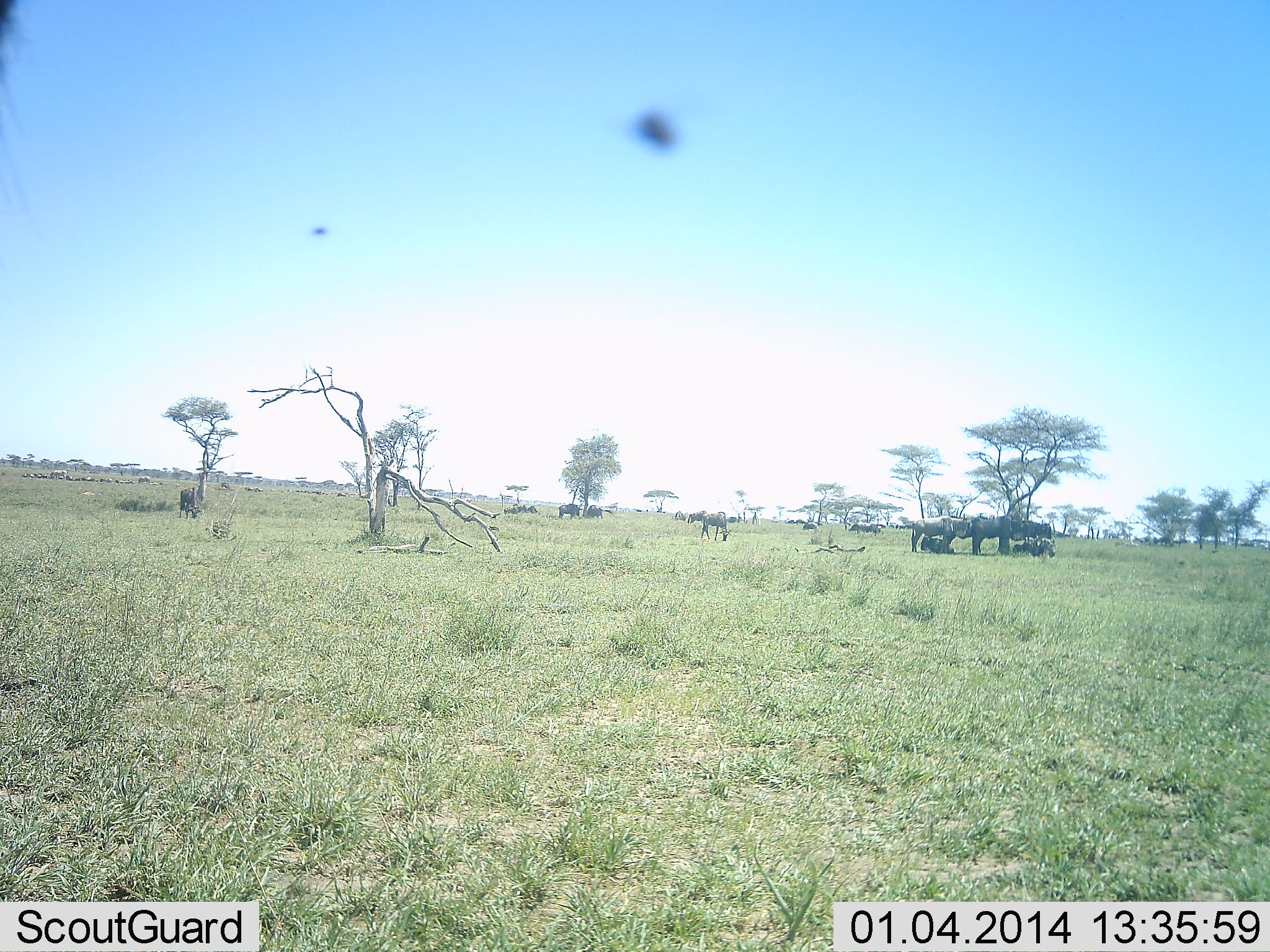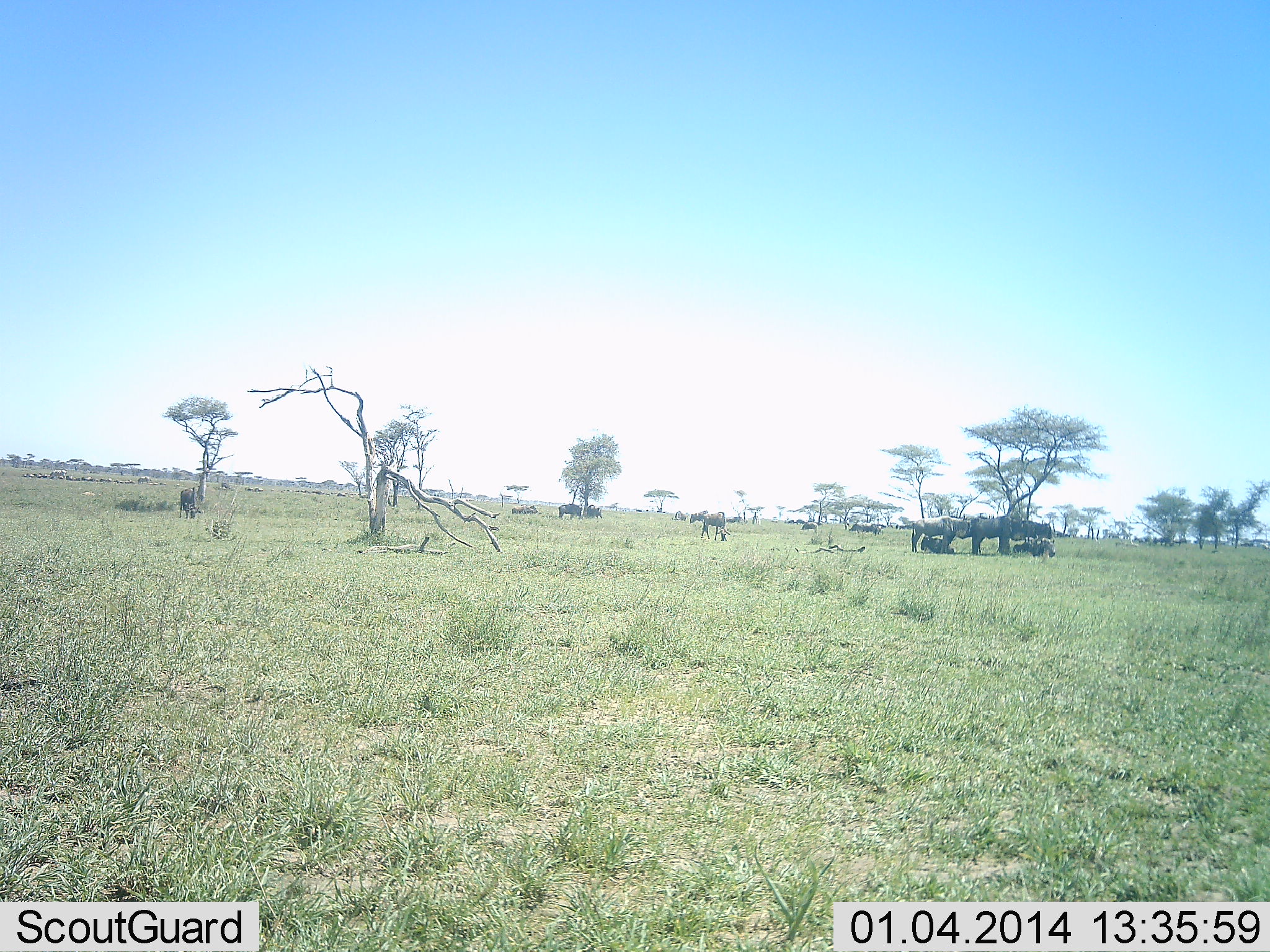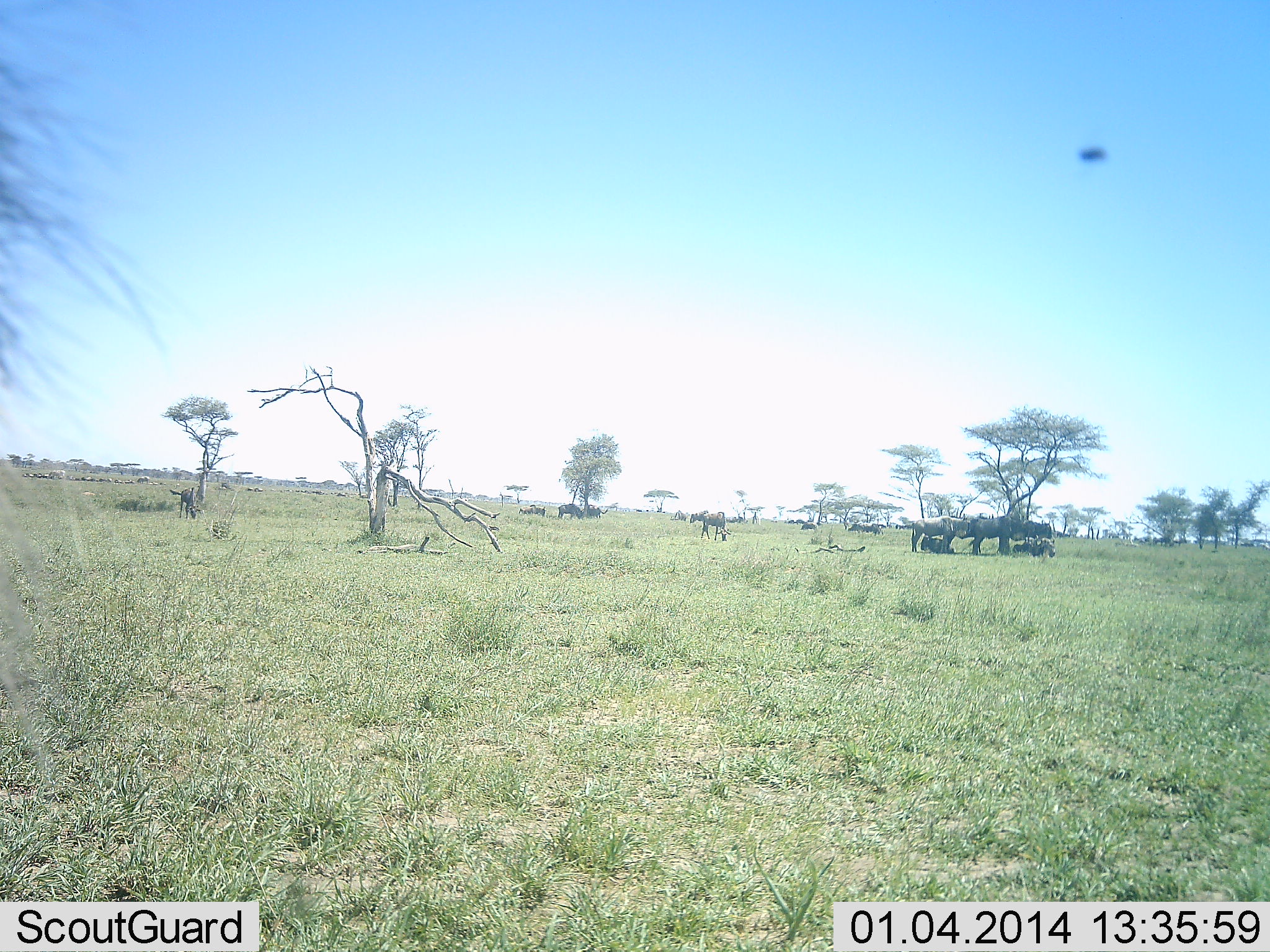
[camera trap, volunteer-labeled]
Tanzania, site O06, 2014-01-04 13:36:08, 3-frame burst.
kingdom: Animalia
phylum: Chordata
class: Mammalia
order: Artiodactyla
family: Bovidae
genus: Connochaetes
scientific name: Connochaetes taurinus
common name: blue wildebeest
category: wildebeest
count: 11-50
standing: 69%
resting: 62%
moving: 62%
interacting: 0%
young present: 0%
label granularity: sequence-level